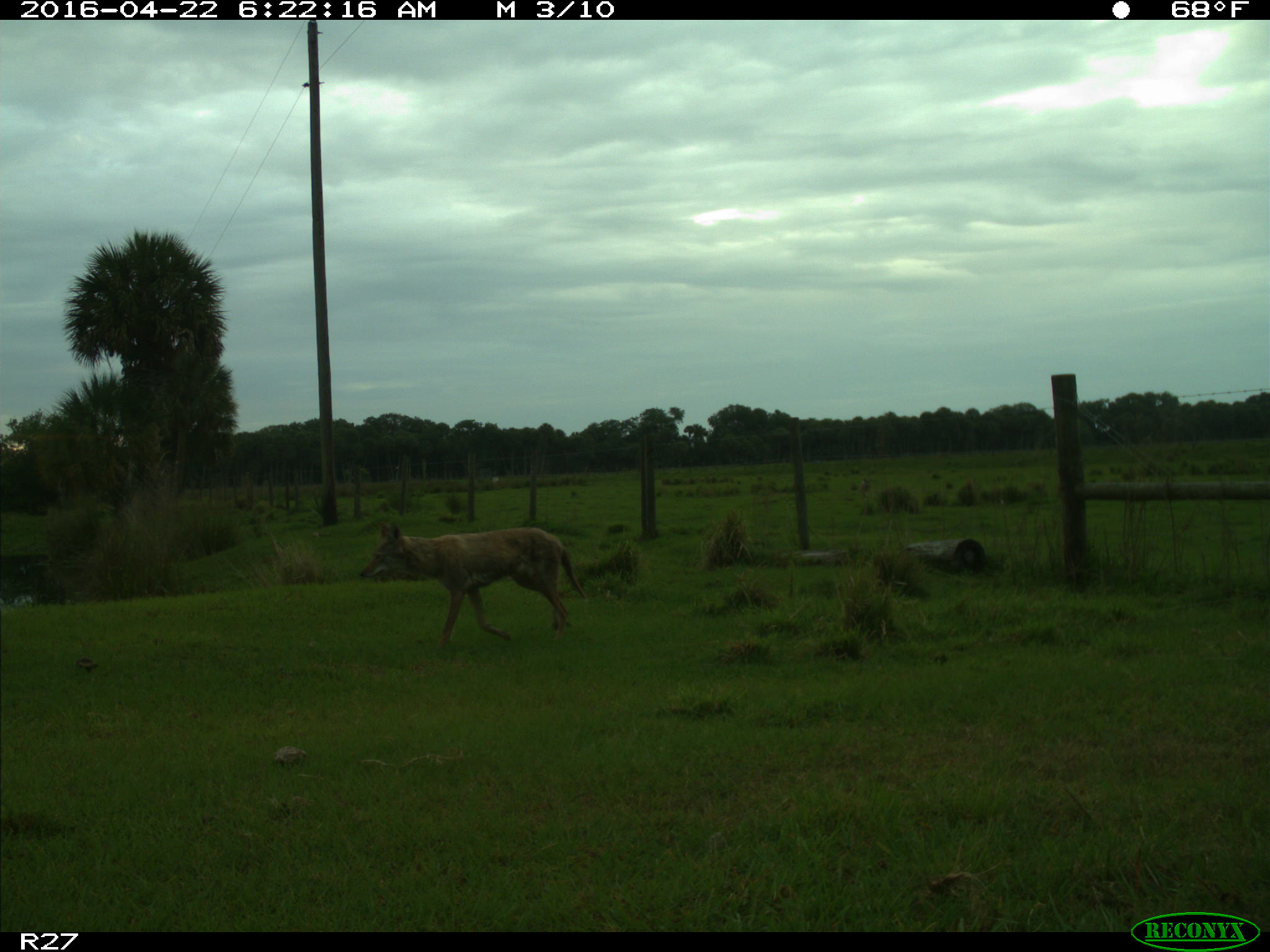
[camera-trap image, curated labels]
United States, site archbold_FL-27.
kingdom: Animalia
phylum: Chordata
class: Mammalia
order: Carnivora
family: Canidae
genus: Canis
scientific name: Canis latrans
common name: coyote